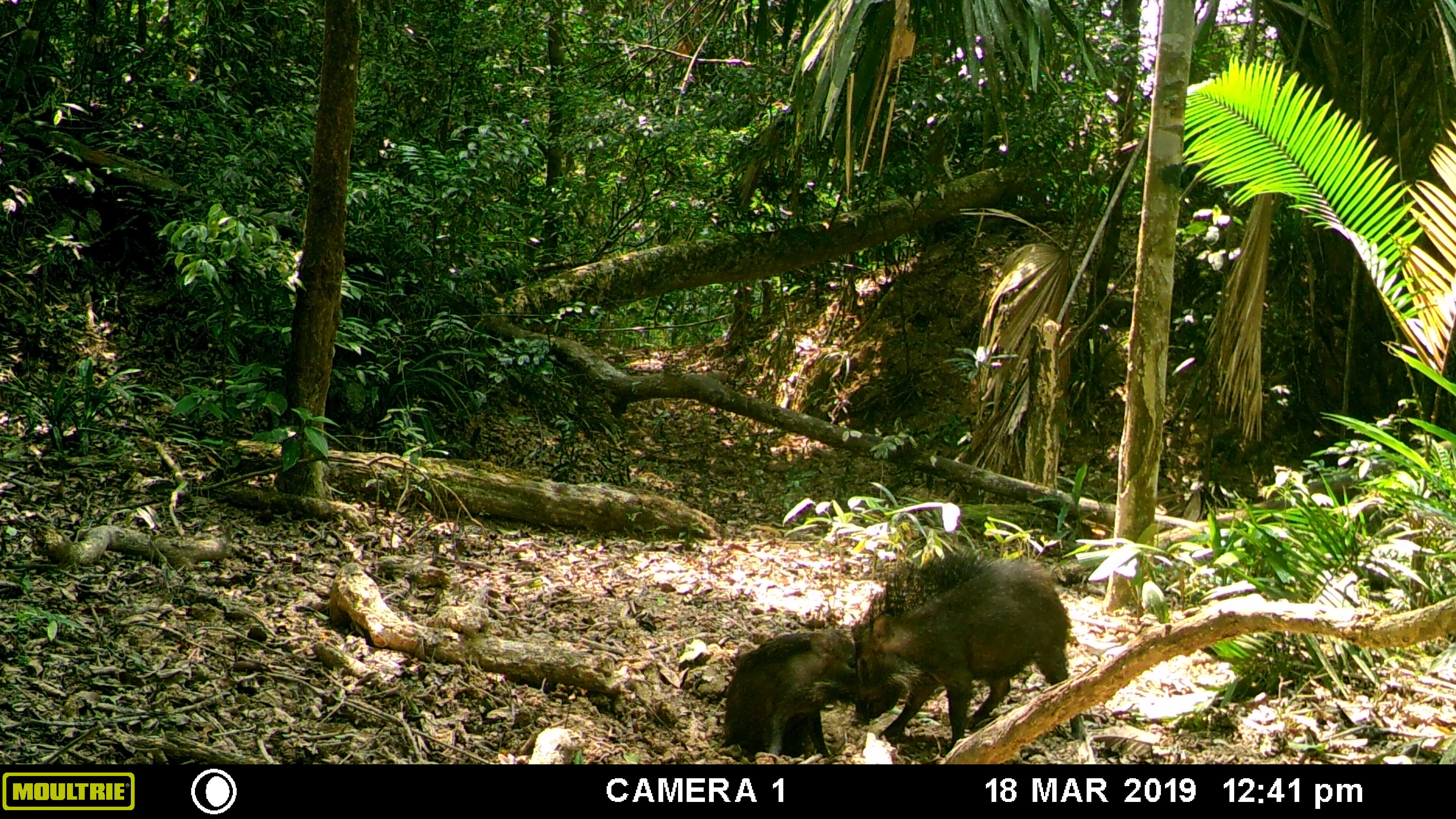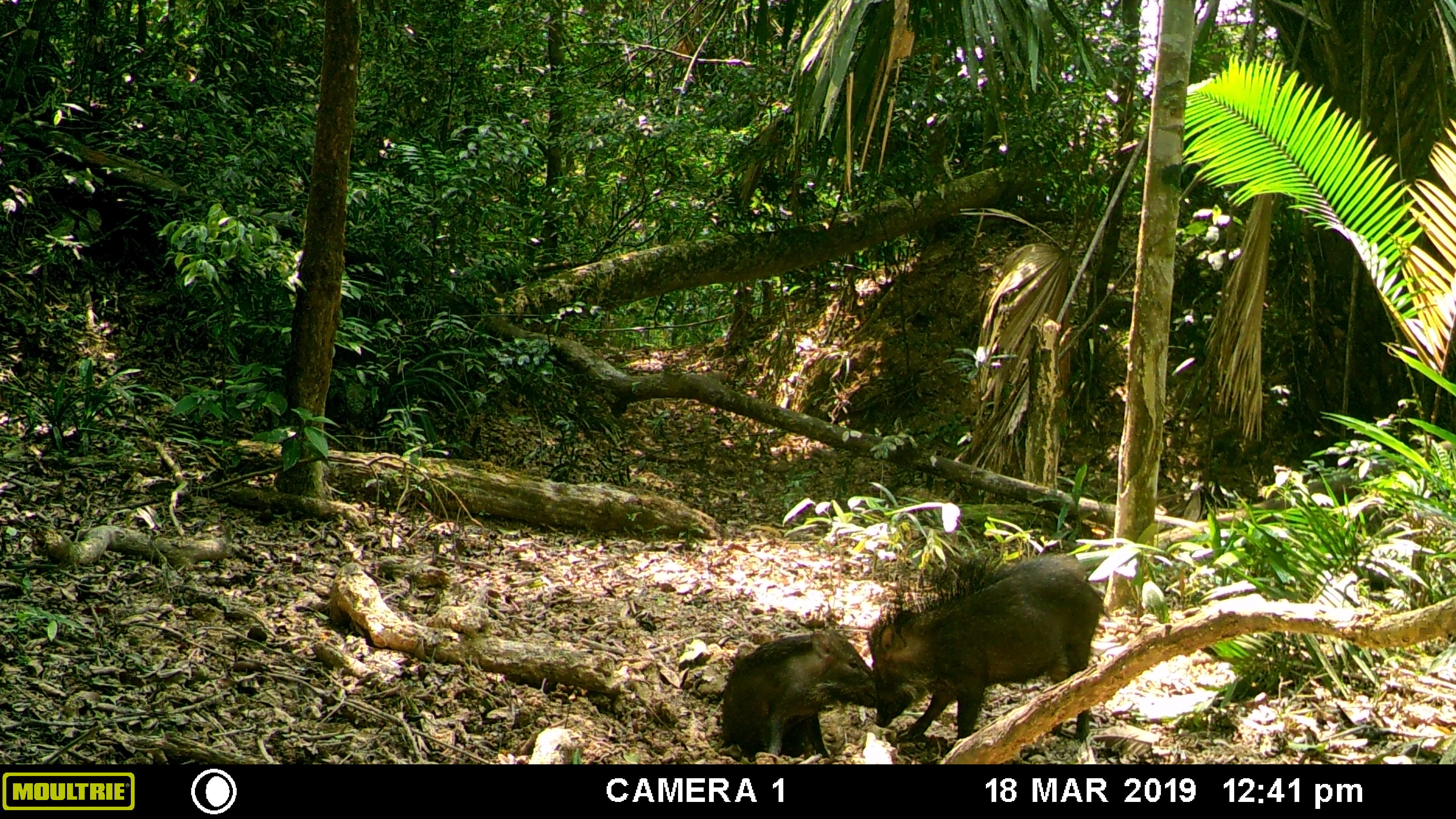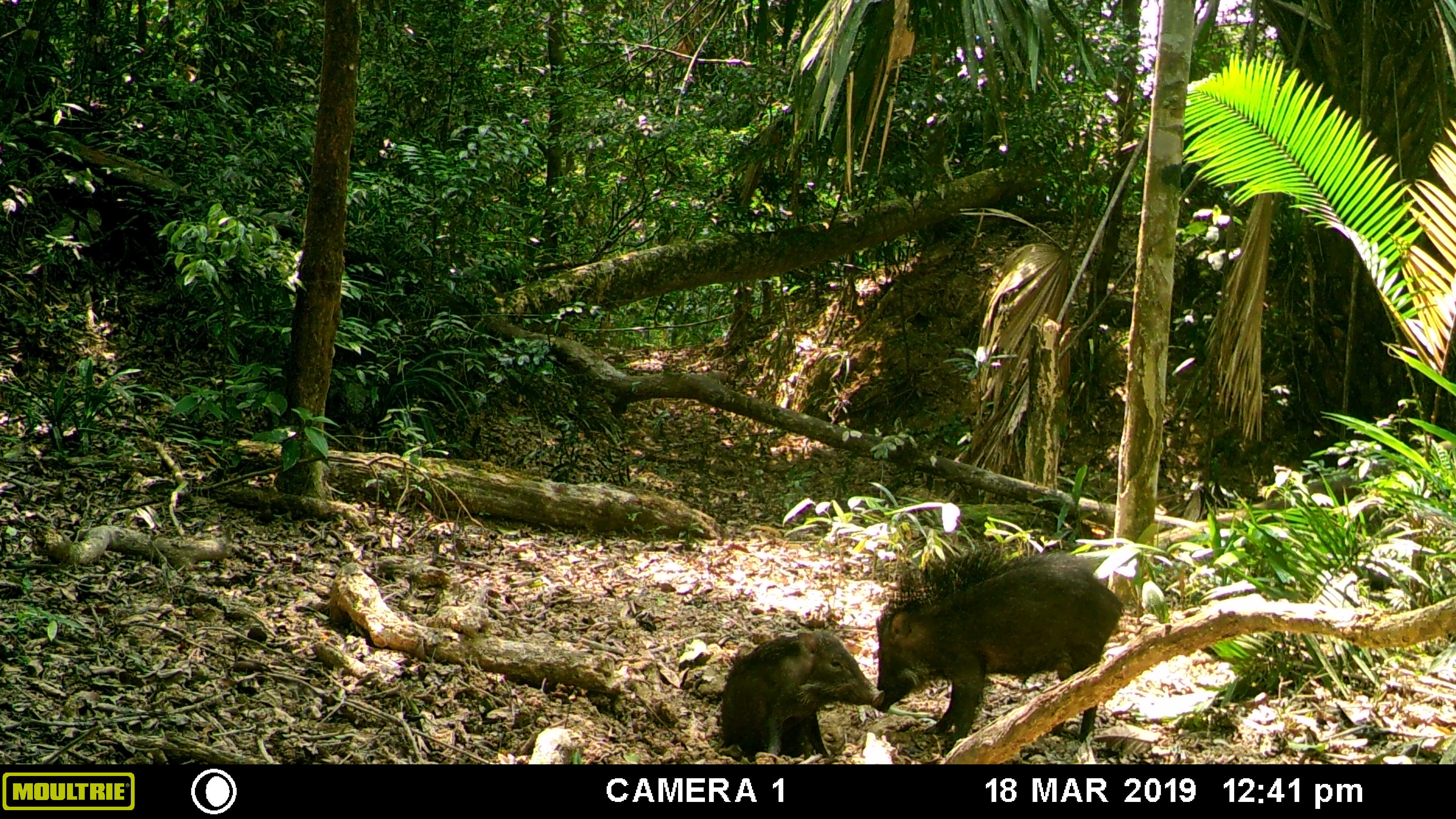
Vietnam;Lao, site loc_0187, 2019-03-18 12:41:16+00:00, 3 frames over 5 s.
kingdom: Animalia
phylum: Chordata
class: Mammalia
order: Artiodactyla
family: Suidae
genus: Sus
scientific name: Sus scrofa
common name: eurasian wild pig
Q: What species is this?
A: Eurasian wild pig (Sus scrofa).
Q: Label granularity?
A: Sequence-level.